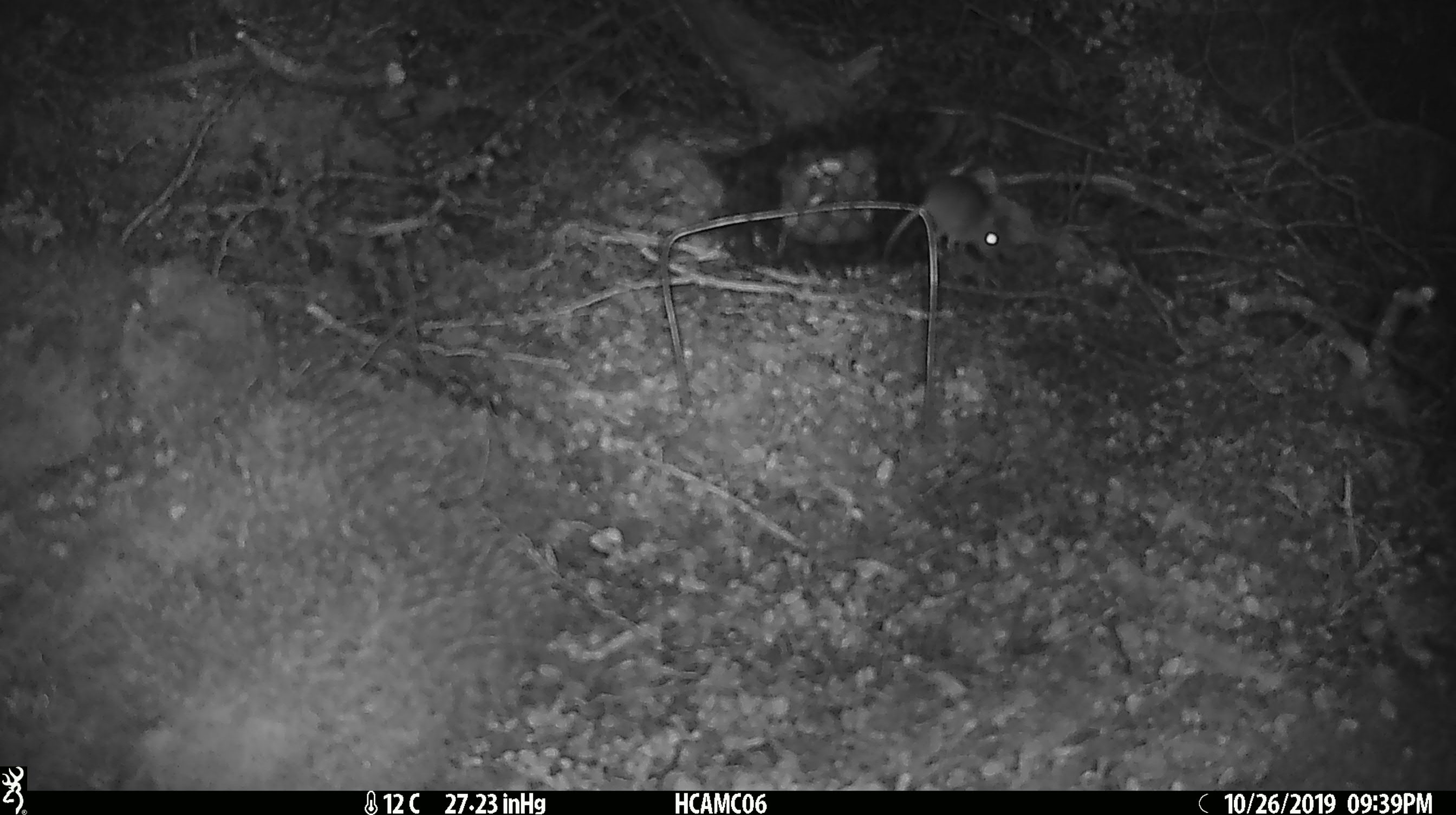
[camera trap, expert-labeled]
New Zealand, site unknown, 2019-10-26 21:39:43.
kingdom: Animalia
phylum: Chordata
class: Mammalia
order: Rodentia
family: Muridae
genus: Mus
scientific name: Mus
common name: mouse